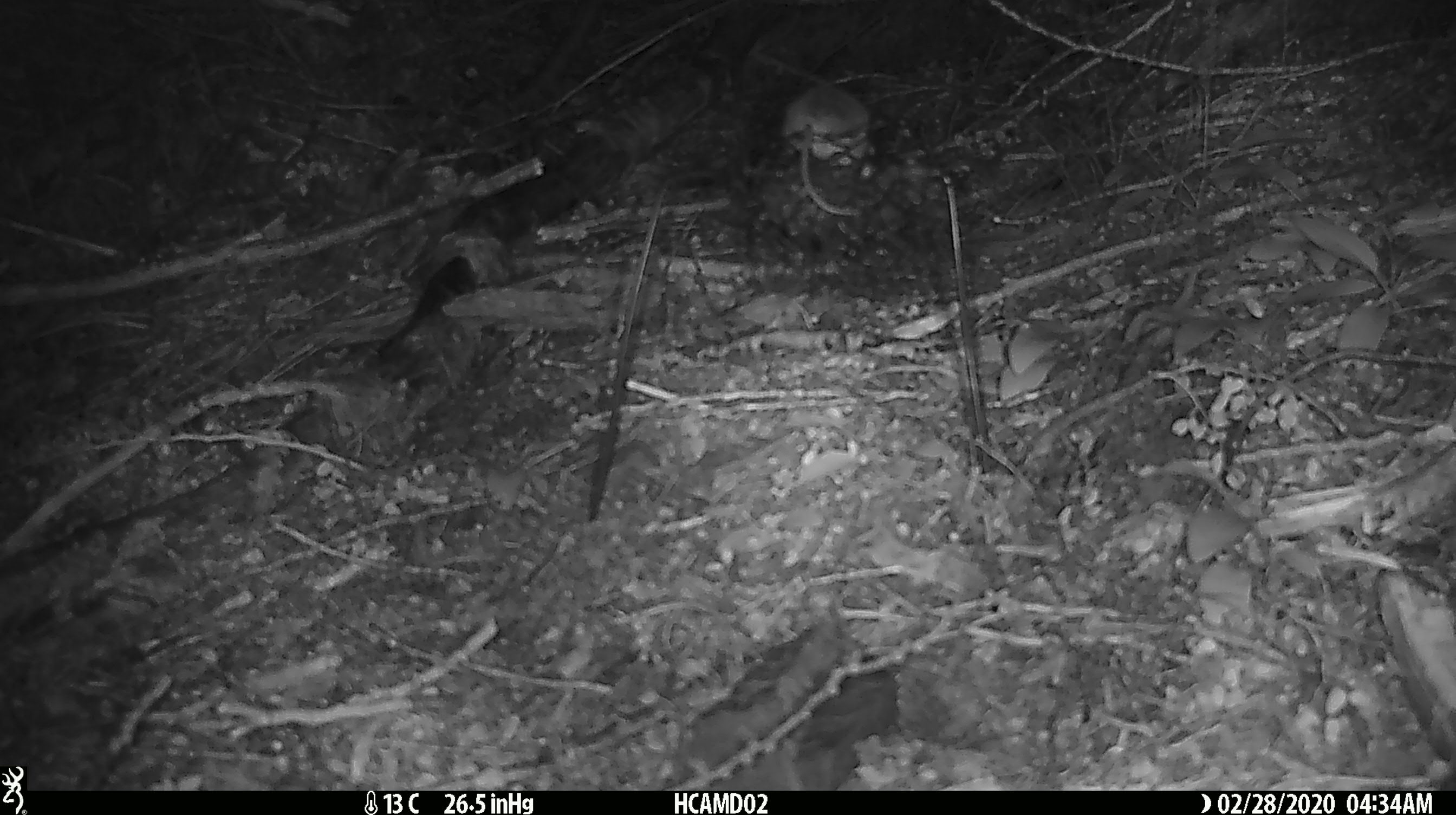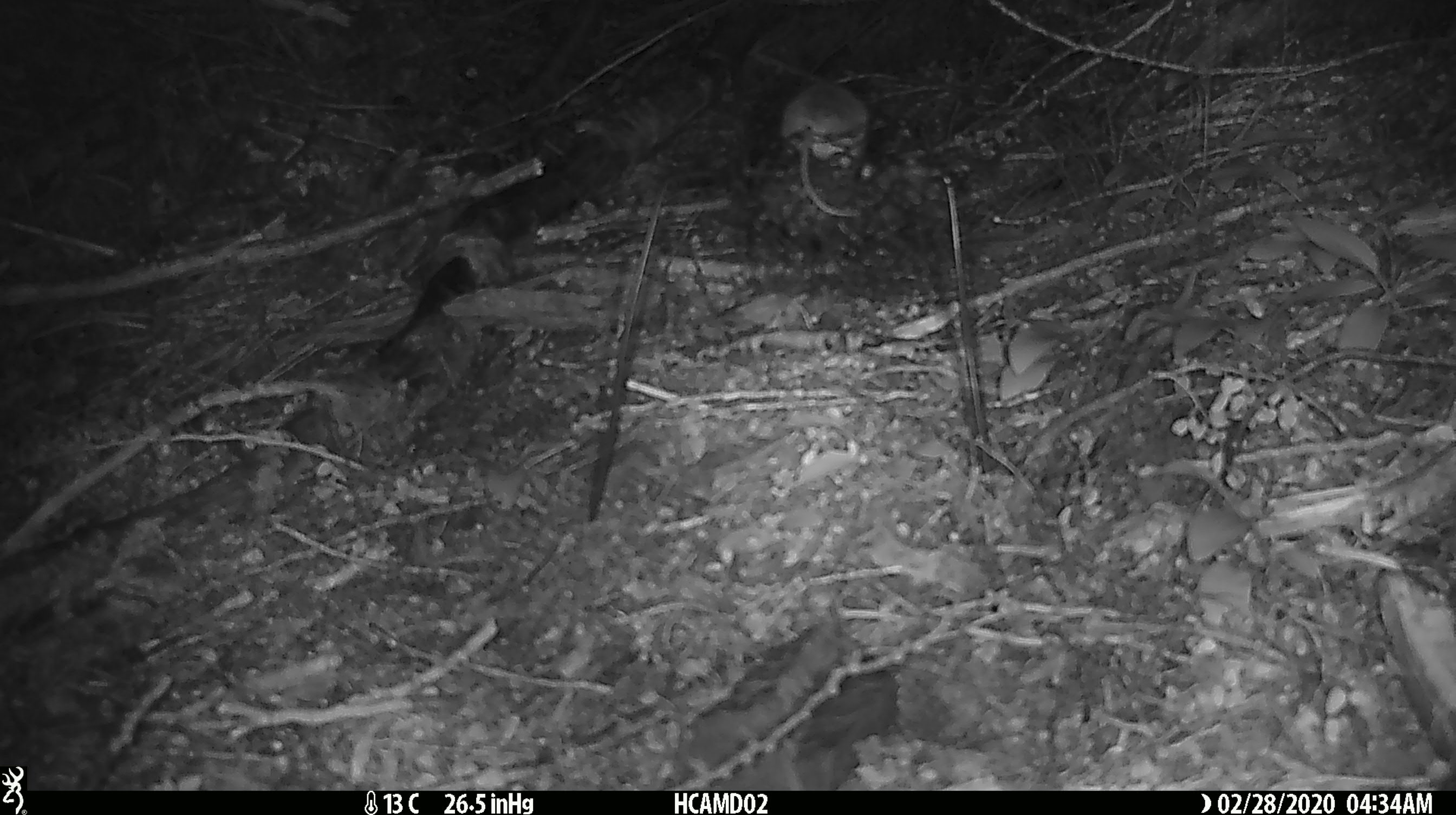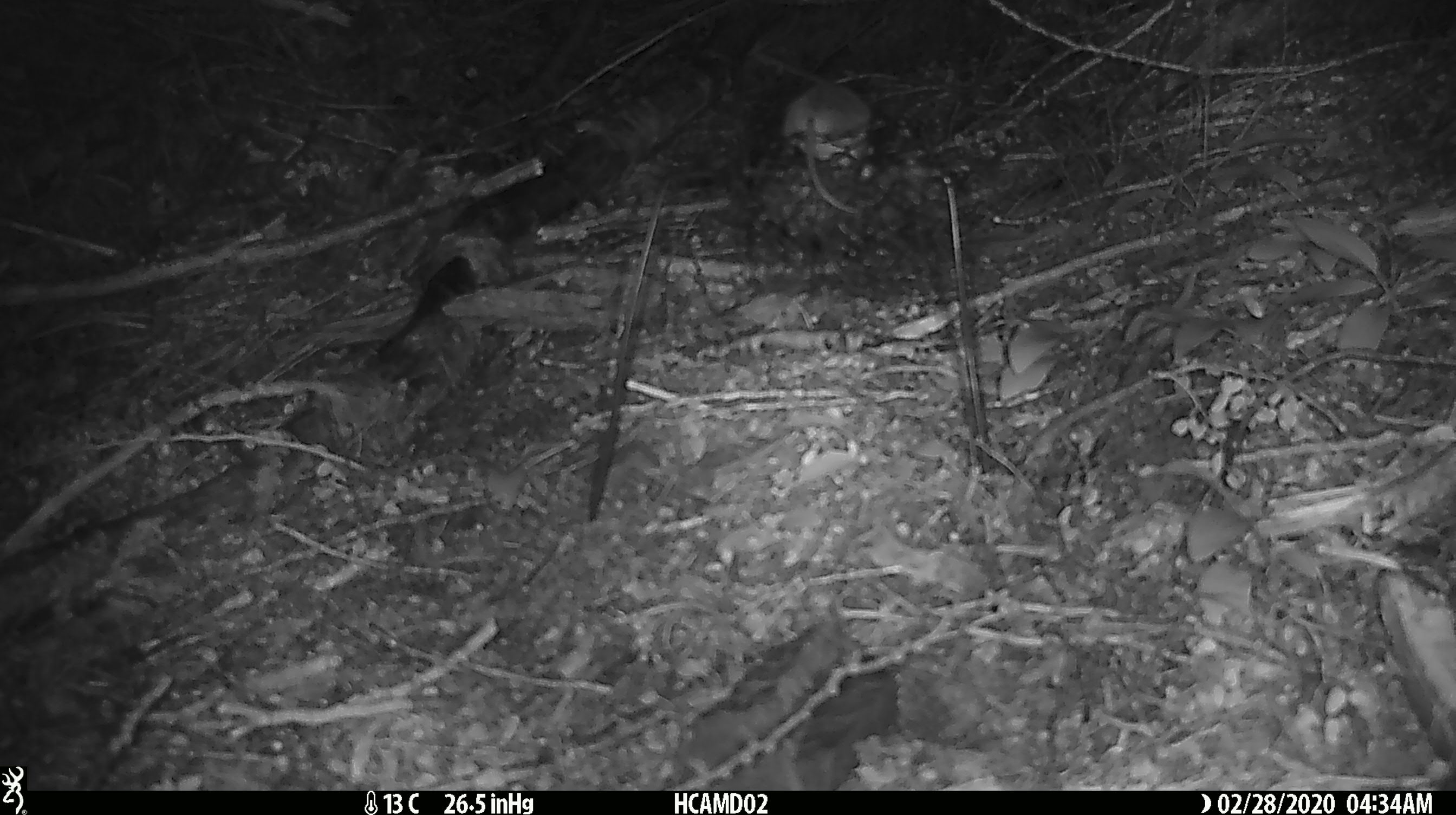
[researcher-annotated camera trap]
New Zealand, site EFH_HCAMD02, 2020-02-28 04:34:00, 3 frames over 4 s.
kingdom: Animalia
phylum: Chordata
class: Mammalia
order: Rodentia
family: Muridae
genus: Mus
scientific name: Mus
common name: mouse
Mouse (Mus).